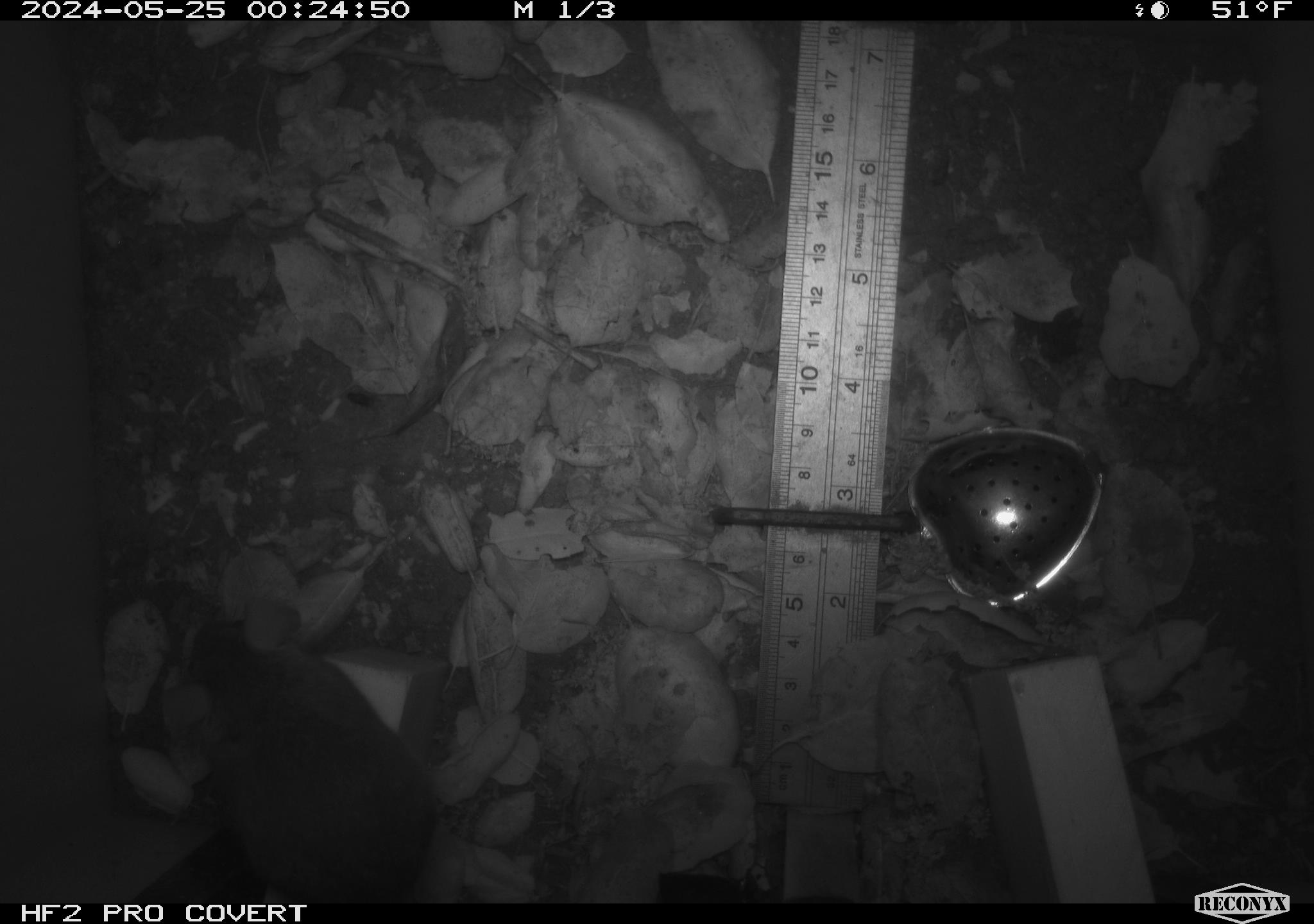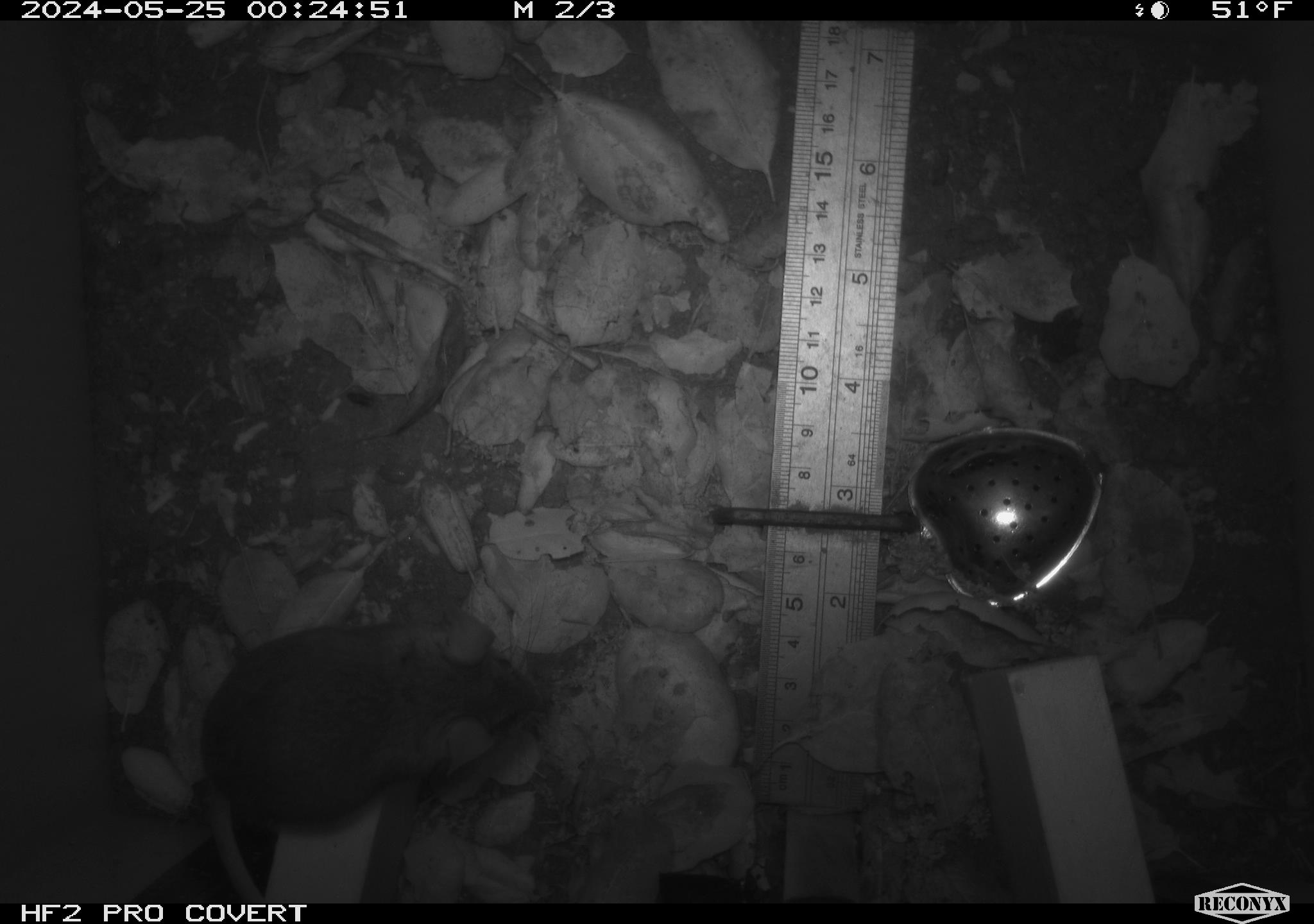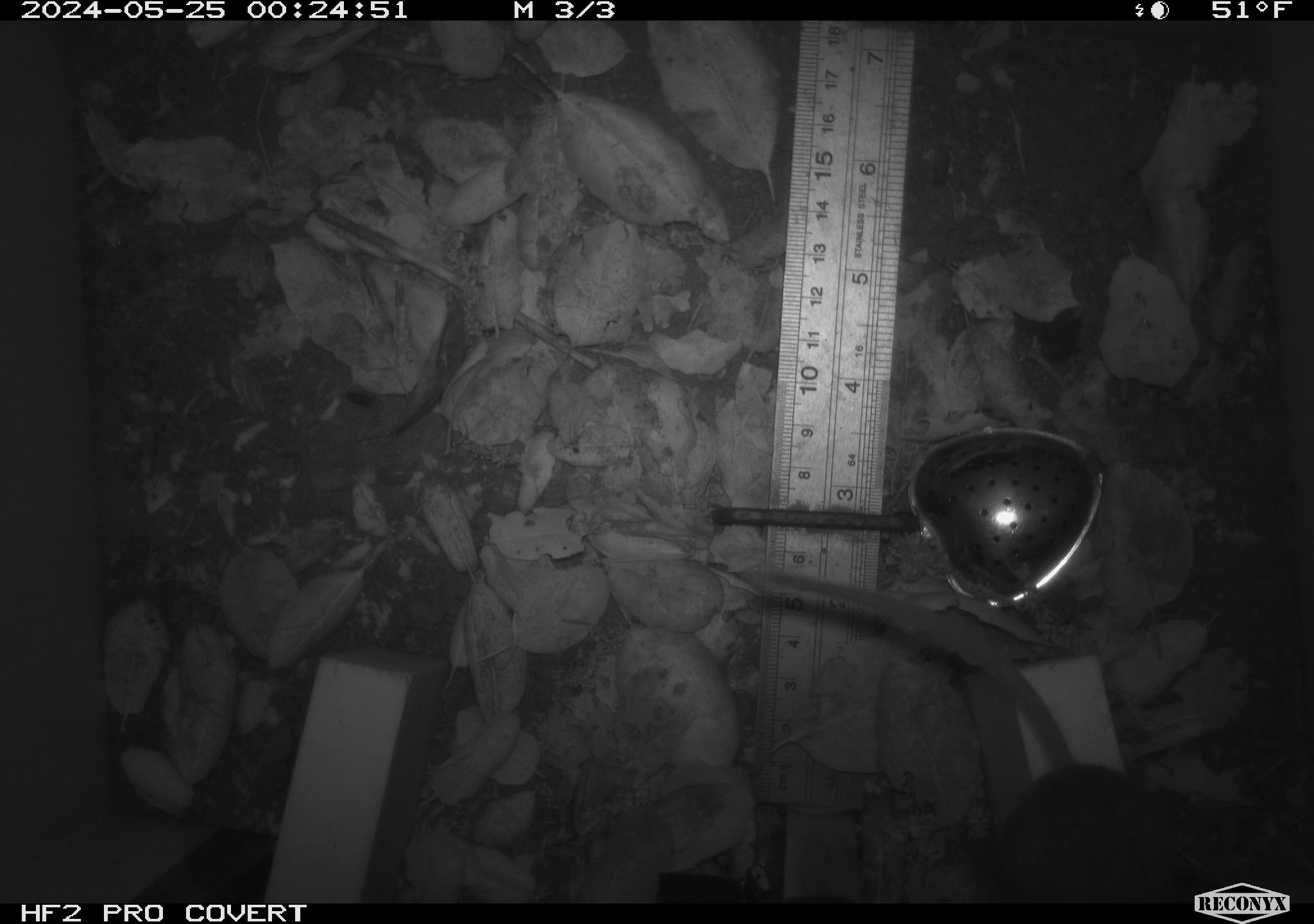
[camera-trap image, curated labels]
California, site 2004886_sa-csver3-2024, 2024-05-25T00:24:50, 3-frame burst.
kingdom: Animalia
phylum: Chordata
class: Mammalia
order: Rodentia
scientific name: Rodentia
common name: rodent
Rodent (Rodentia).